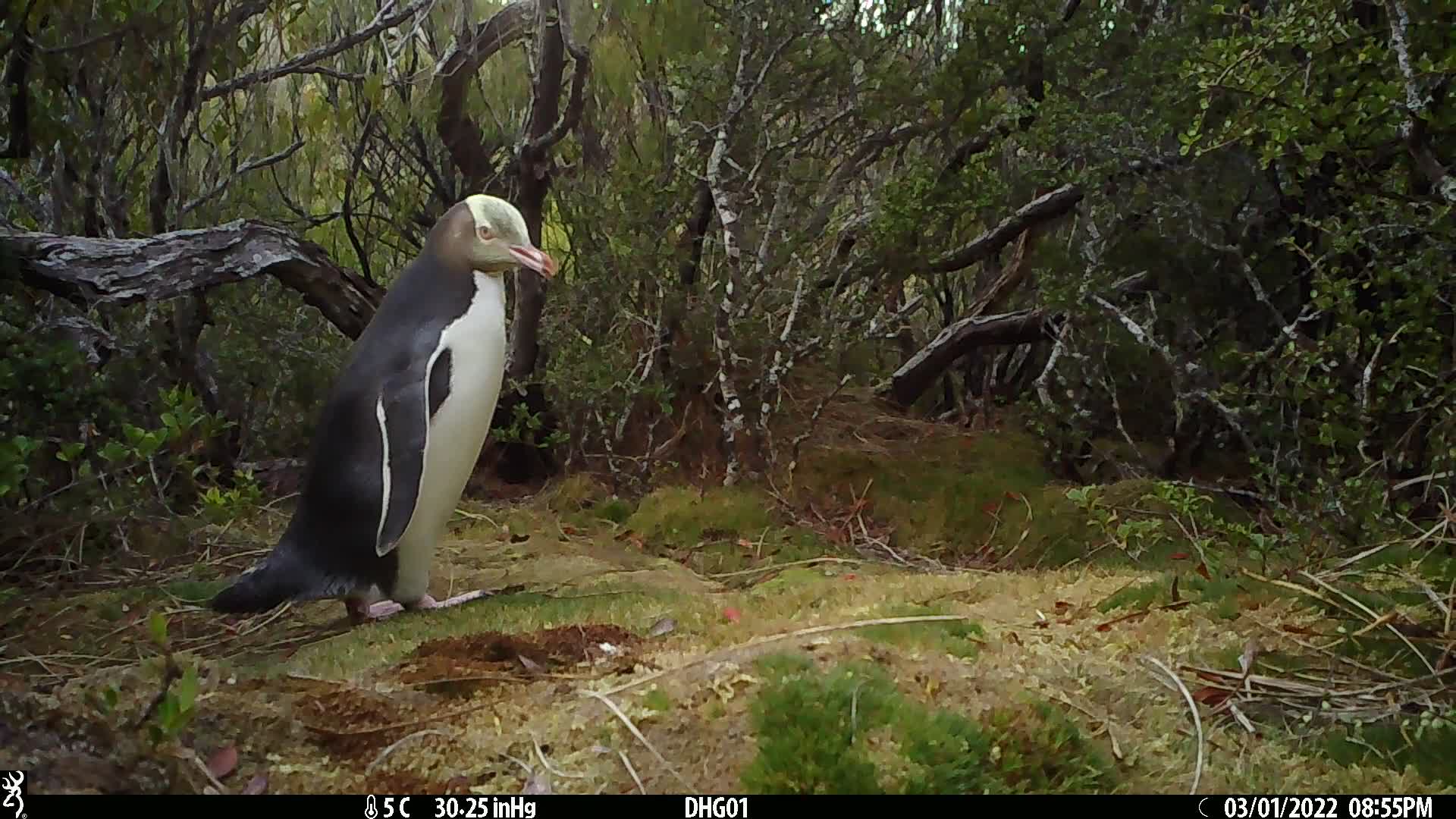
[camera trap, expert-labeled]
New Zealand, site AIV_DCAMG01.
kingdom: Animalia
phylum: Chordata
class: Aves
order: Sphenisciformes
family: Spheniscidae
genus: Megadyptes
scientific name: Megadyptes antipodes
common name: yellow-eyed penguin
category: yellow eyed penguin